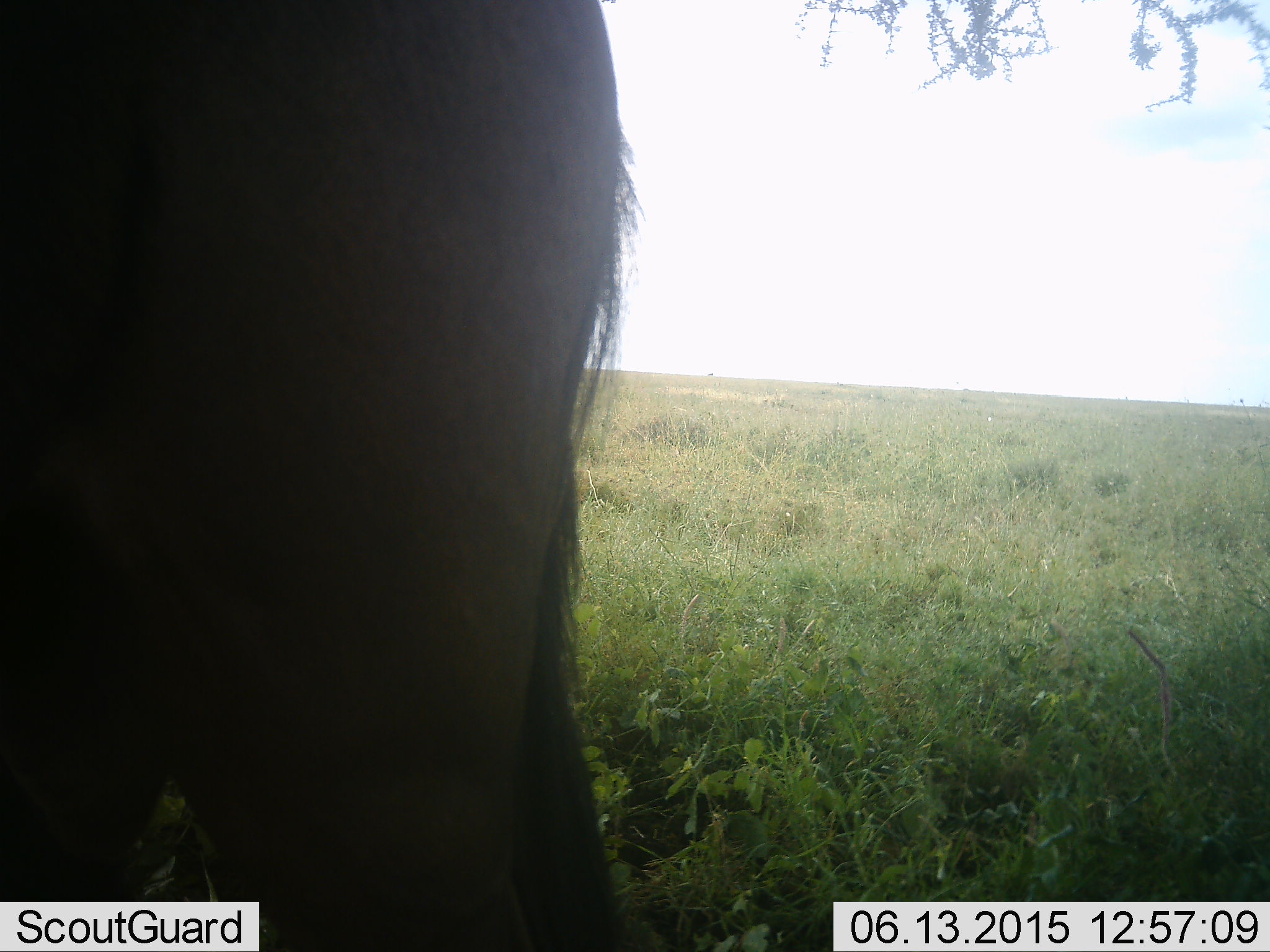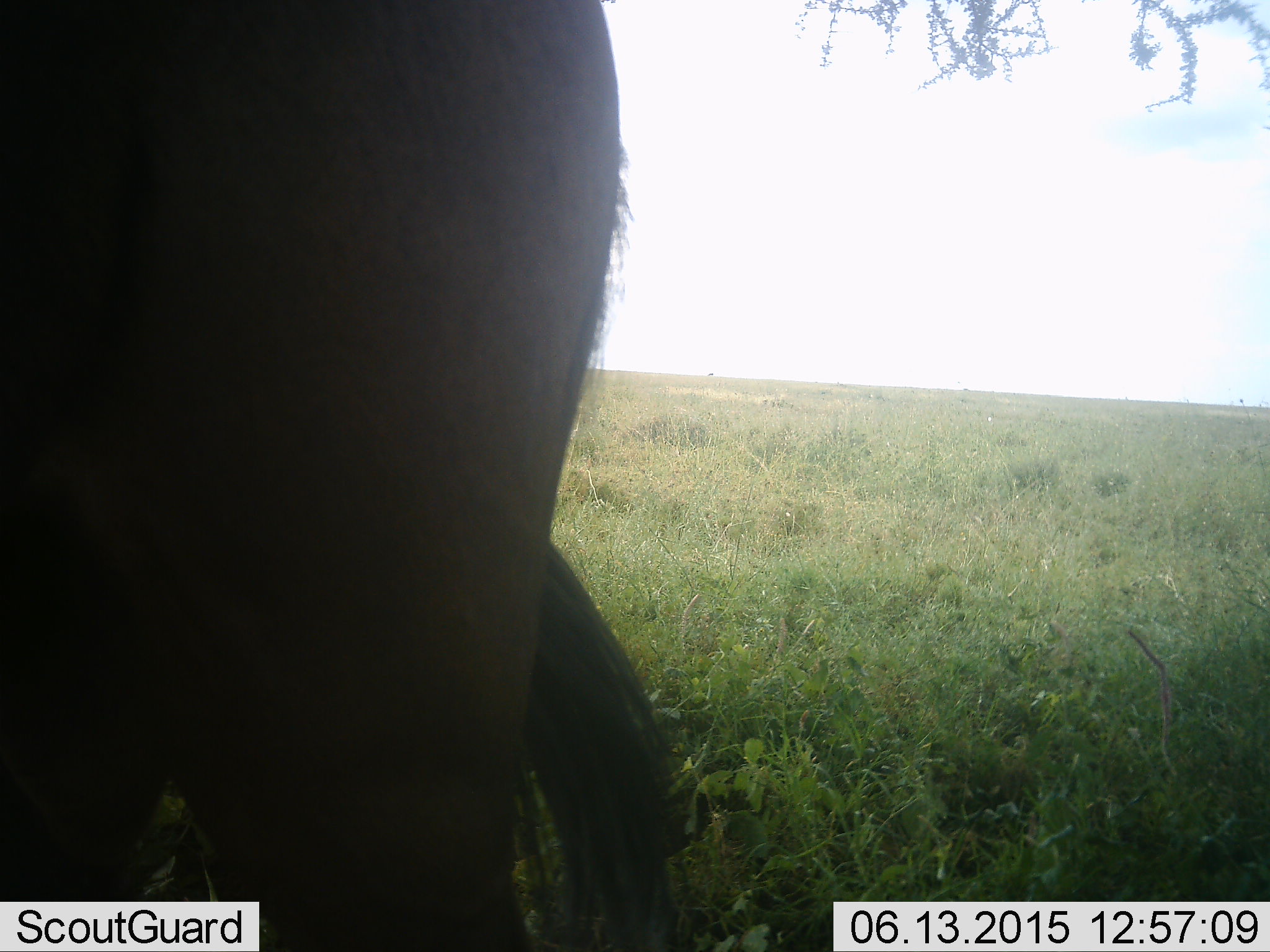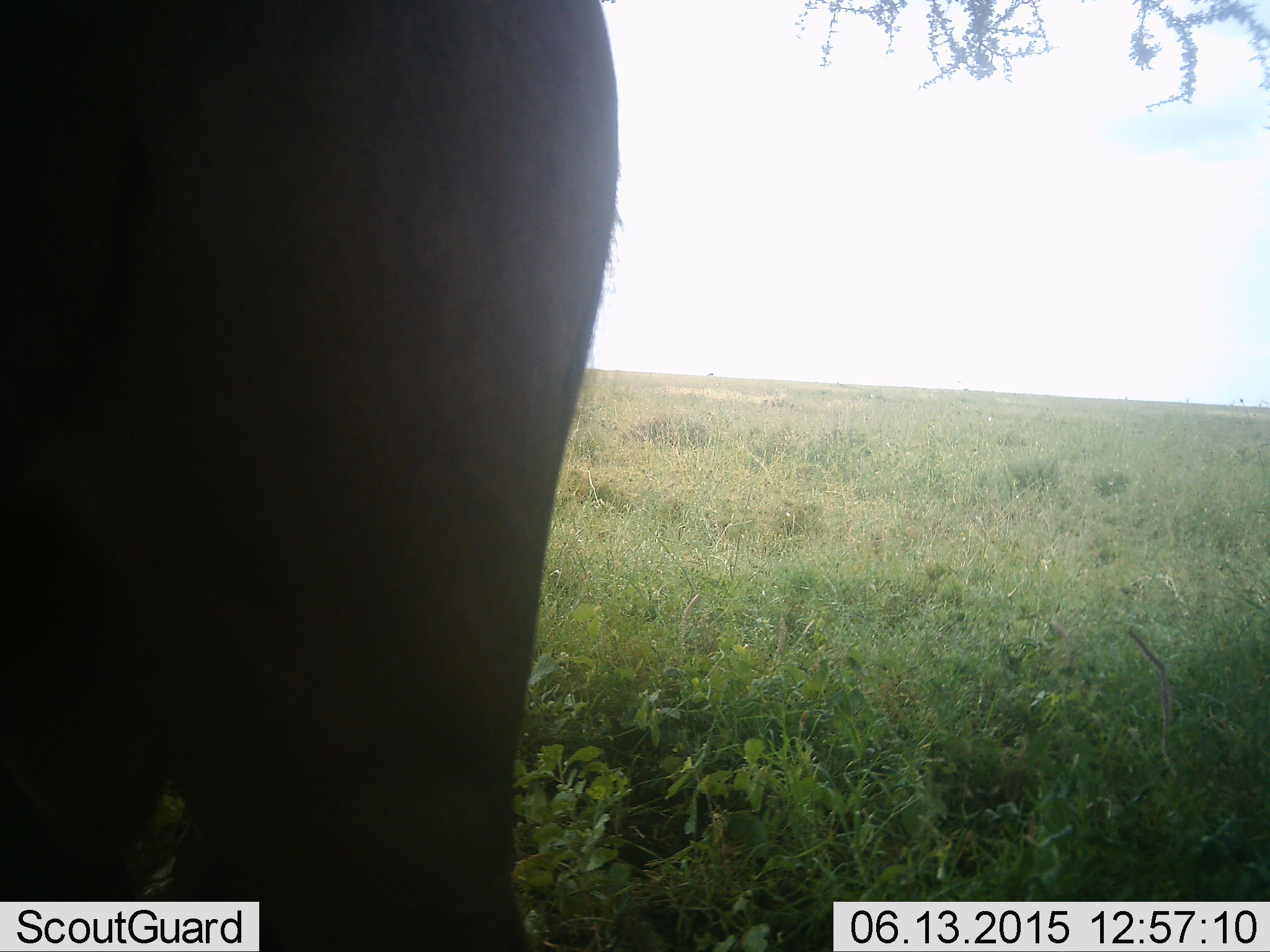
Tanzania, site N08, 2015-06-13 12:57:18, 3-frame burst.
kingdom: Animalia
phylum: Chordata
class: Mammalia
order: Artiodactyla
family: Bovidae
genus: Connochaetes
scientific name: Connochaetes taurinus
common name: blue wildebeest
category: wildebeest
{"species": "wildebeest (blue wildebeest) (Connochaetes taurinus)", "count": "1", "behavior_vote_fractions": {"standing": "100%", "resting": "0%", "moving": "0%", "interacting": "0%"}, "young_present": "0%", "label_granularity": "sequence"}